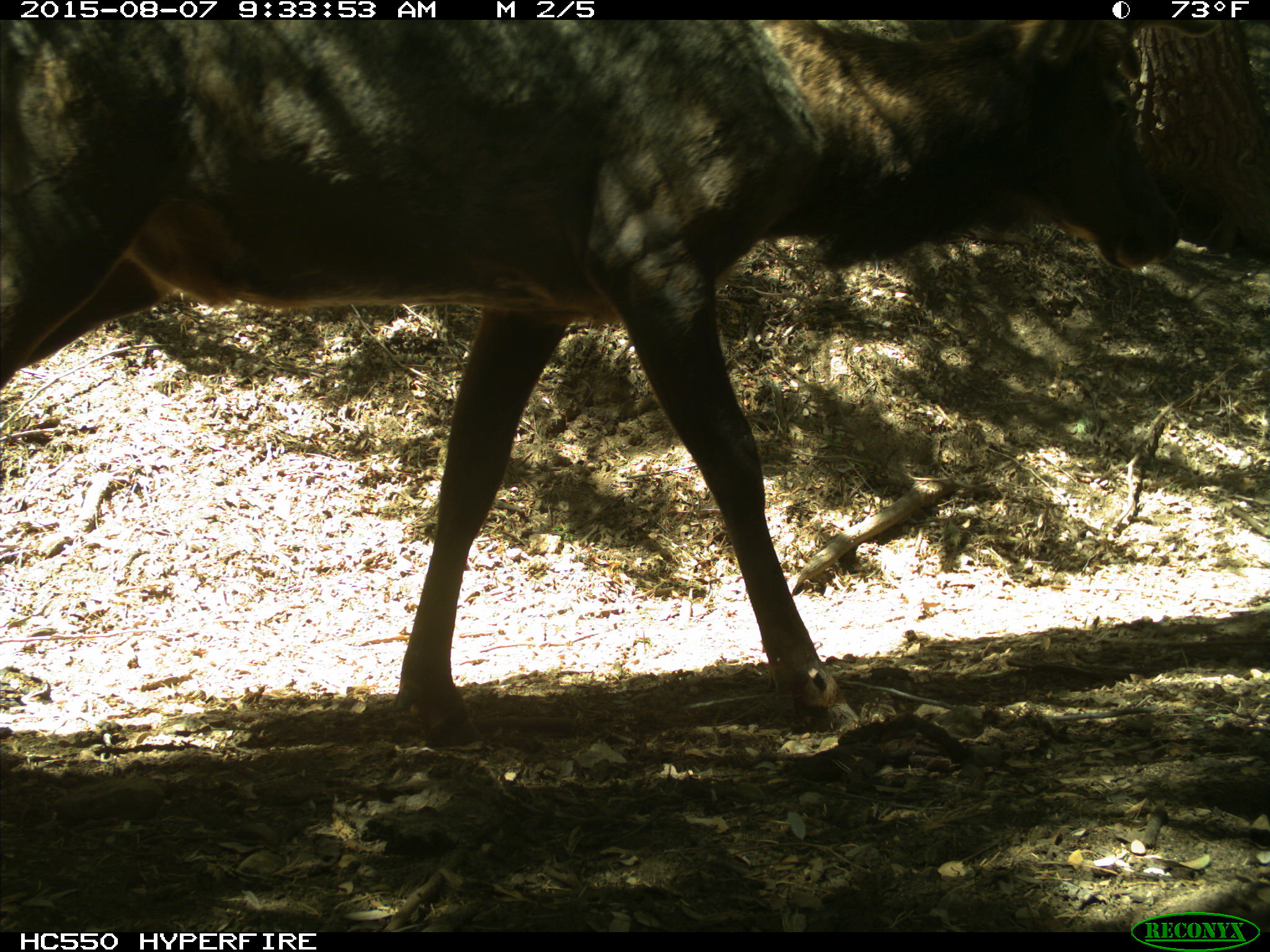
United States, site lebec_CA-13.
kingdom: Animalia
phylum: Chordata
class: Mammalia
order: Artiodactyla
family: Cervidae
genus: Cervus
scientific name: Cervus canadensis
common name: elk